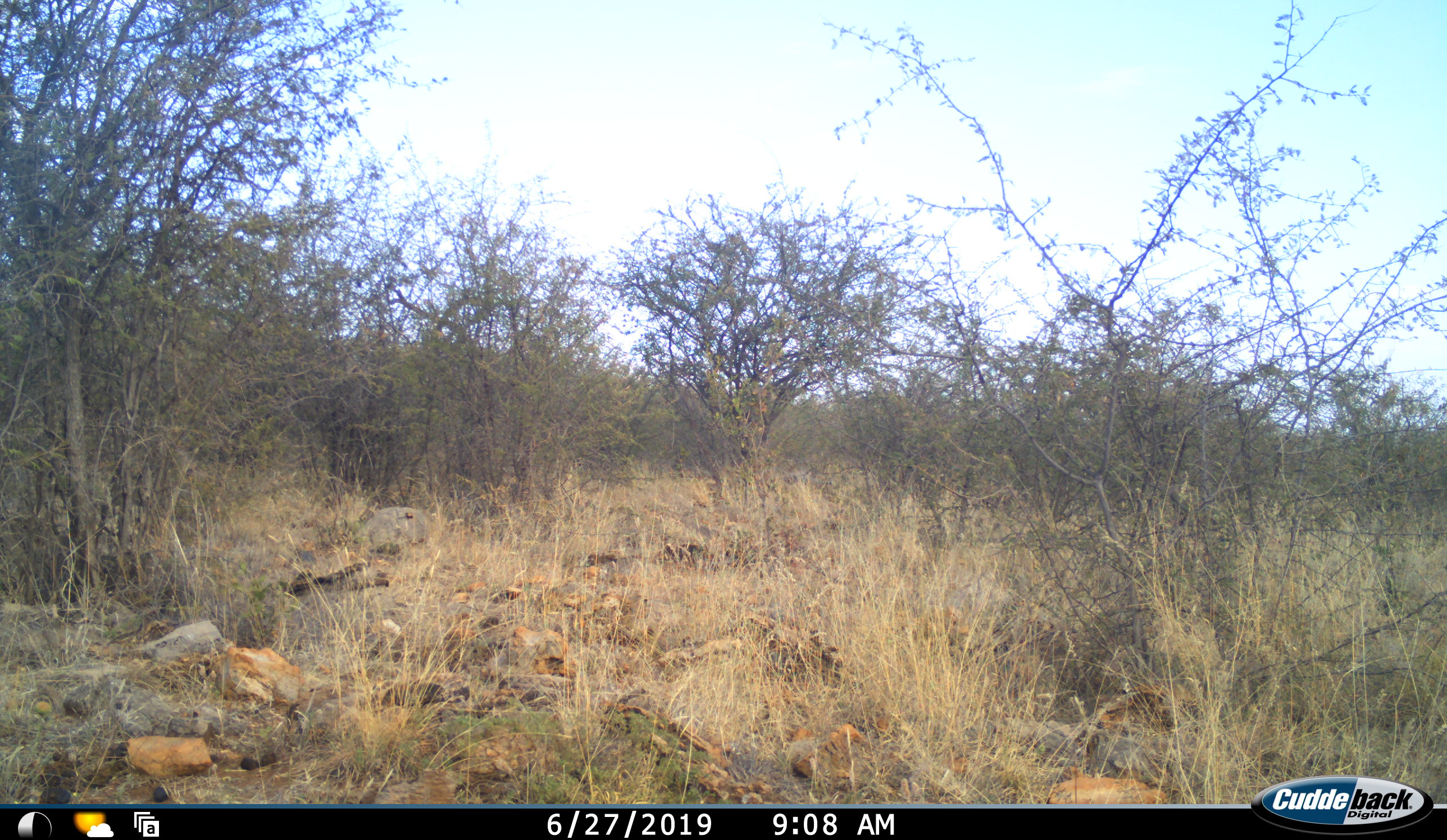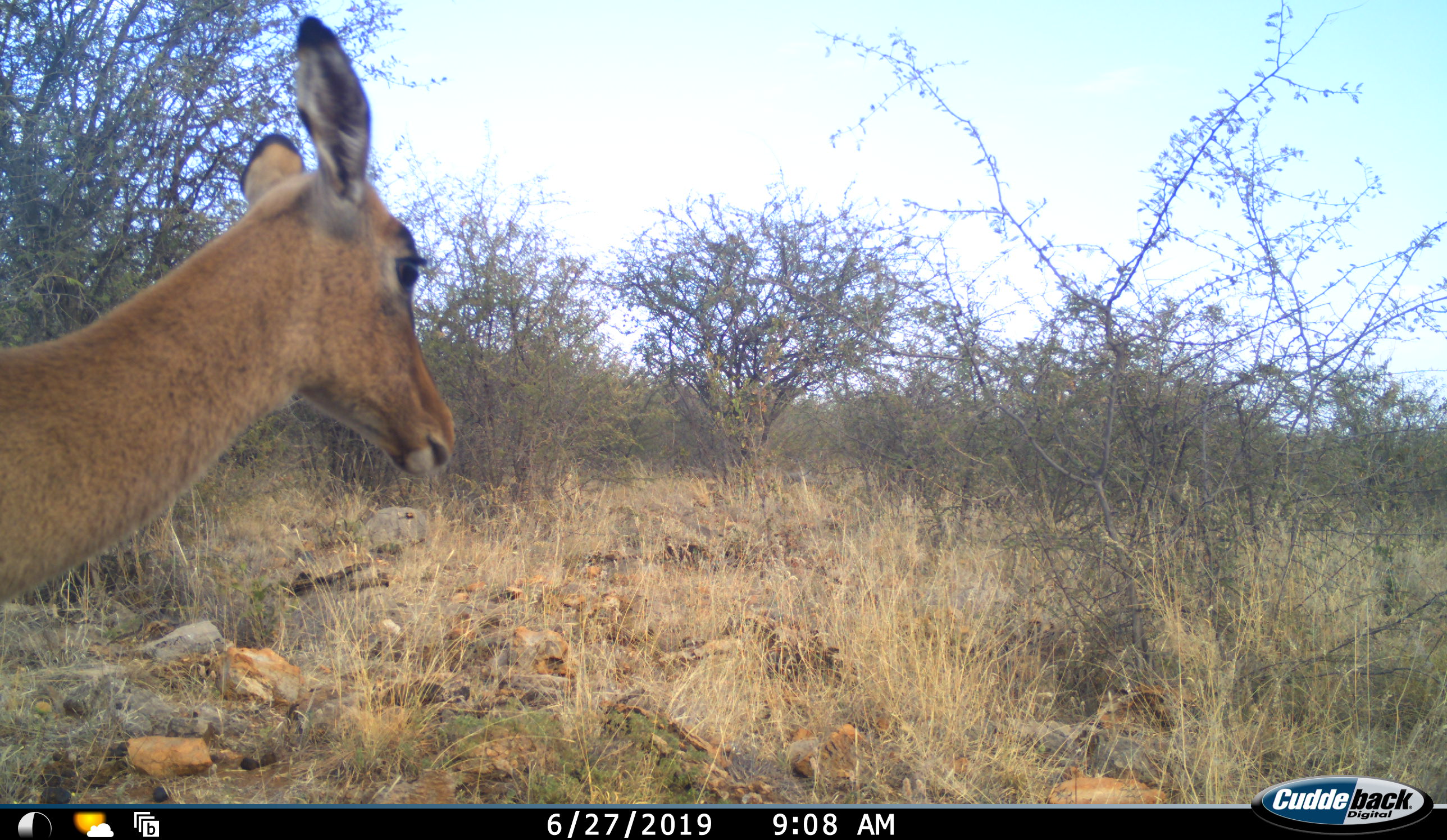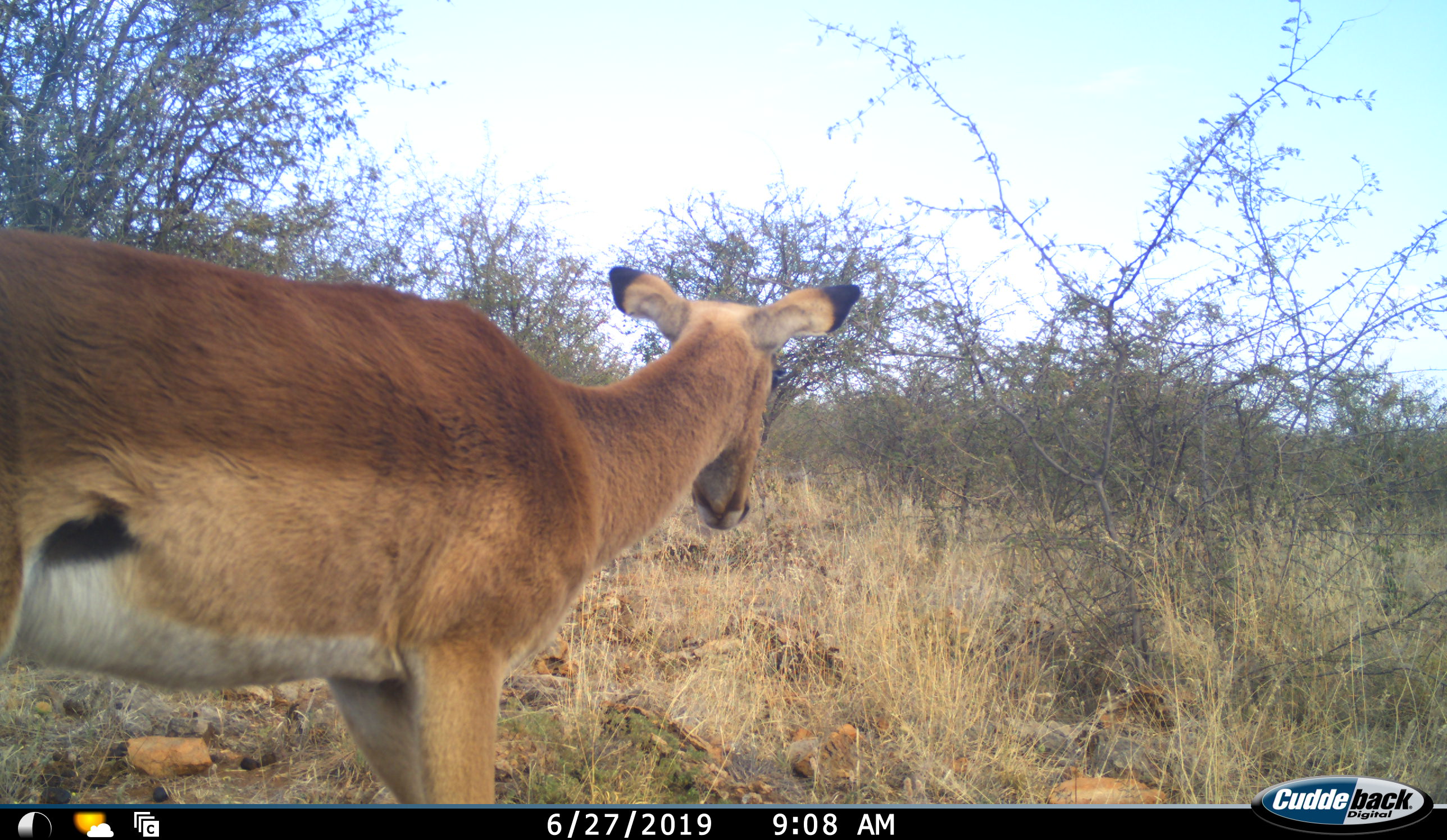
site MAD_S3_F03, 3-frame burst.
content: unidentified animal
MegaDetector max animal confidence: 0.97